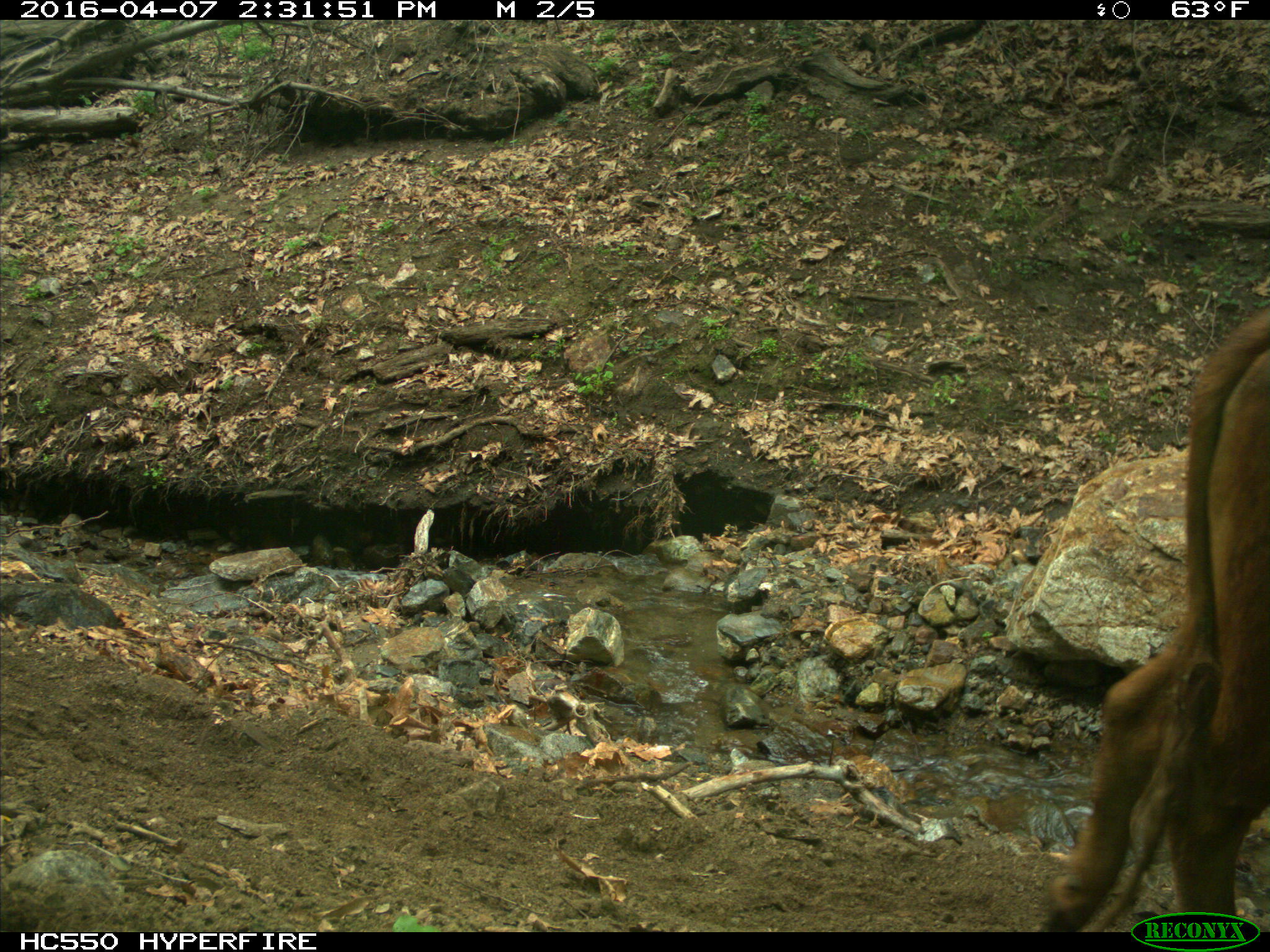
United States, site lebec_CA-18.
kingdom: Animalia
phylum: Chordata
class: Mammalia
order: Artiodactyla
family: Bovidae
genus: Bos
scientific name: Bos taurus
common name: domestic cow